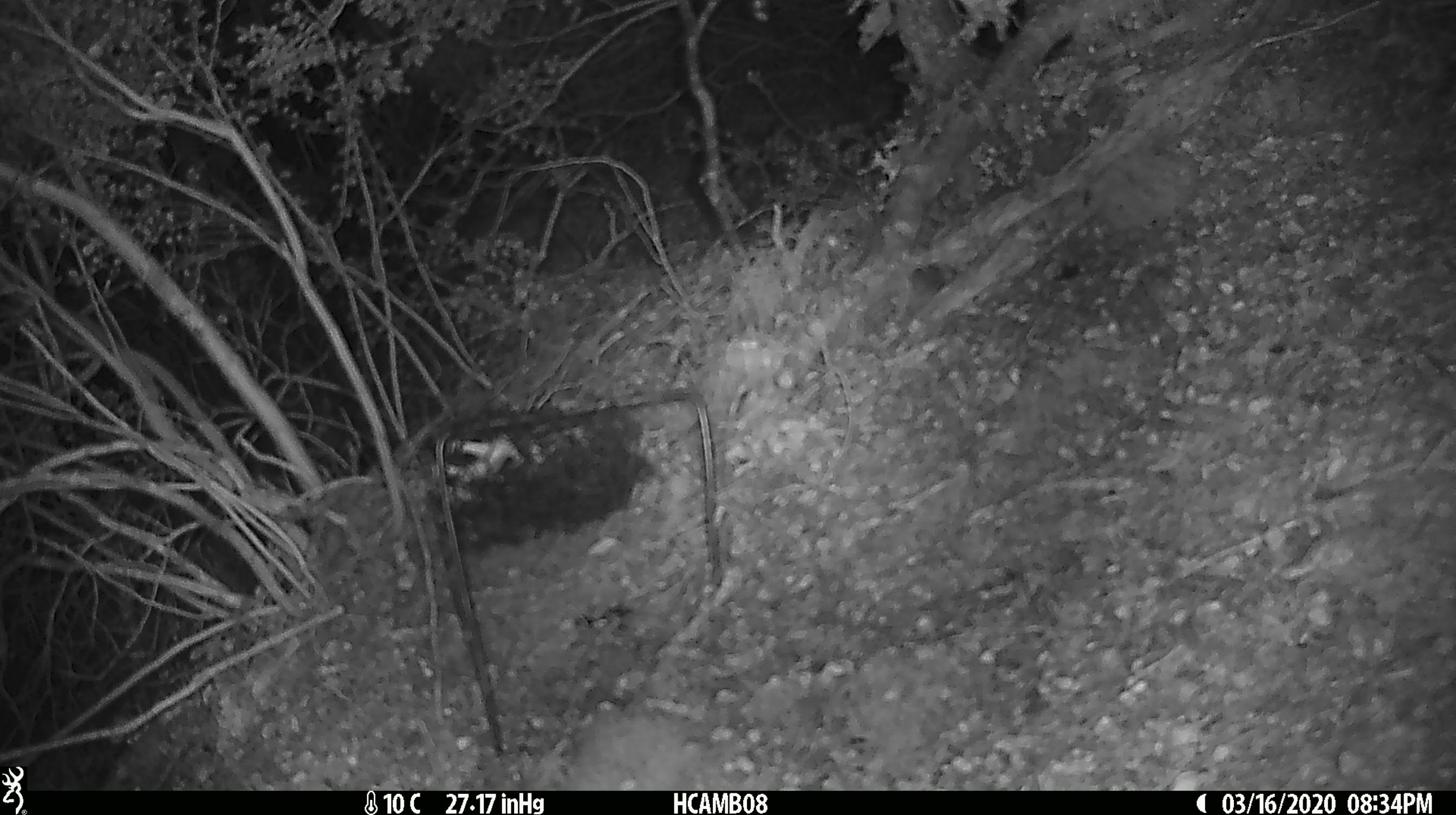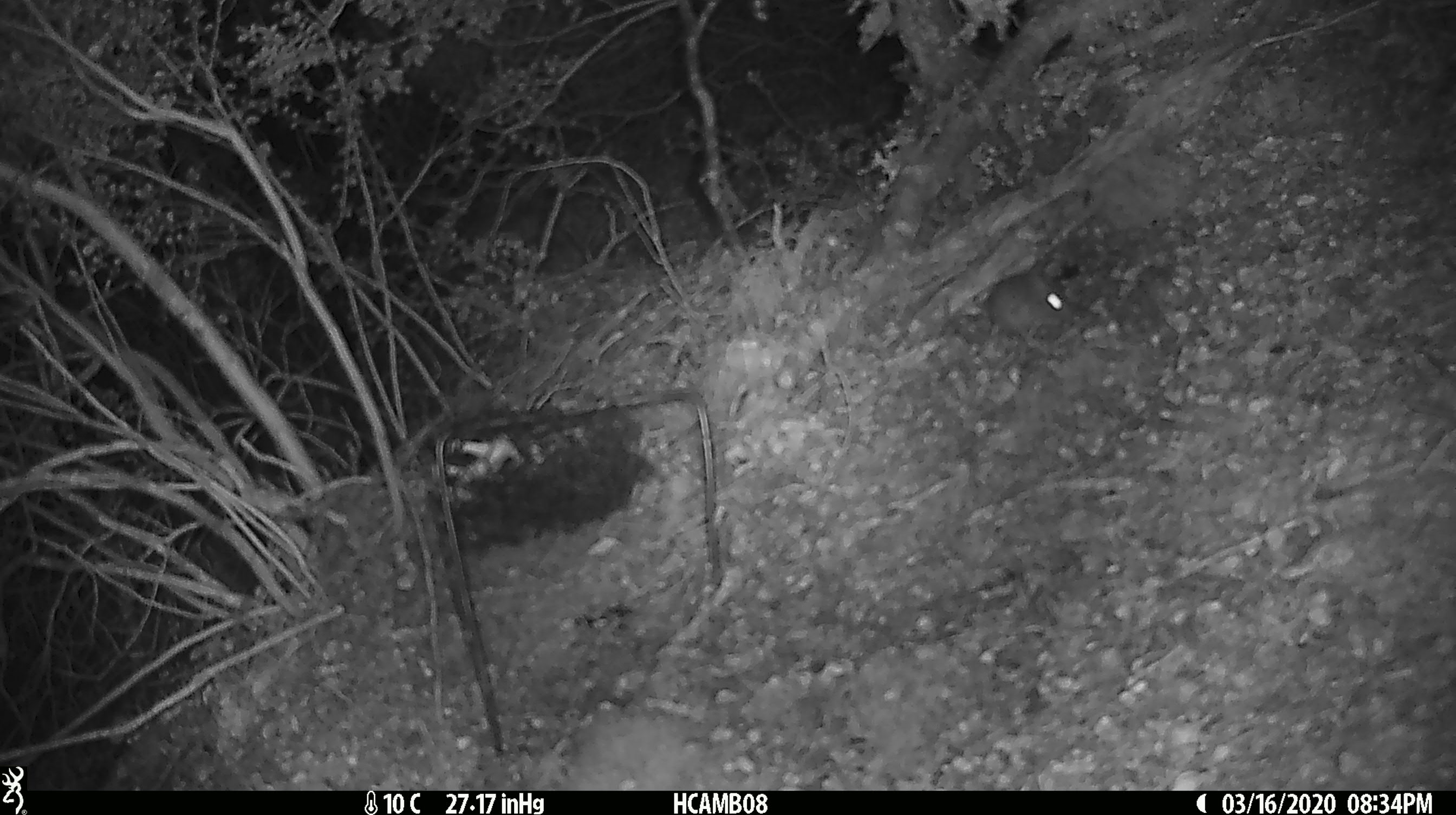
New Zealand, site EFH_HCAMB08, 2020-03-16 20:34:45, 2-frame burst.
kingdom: Animalia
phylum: Chordata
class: Mammalia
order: Rodentia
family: Muridae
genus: Mus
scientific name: Mus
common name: mouse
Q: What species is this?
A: Mouse (Mus).